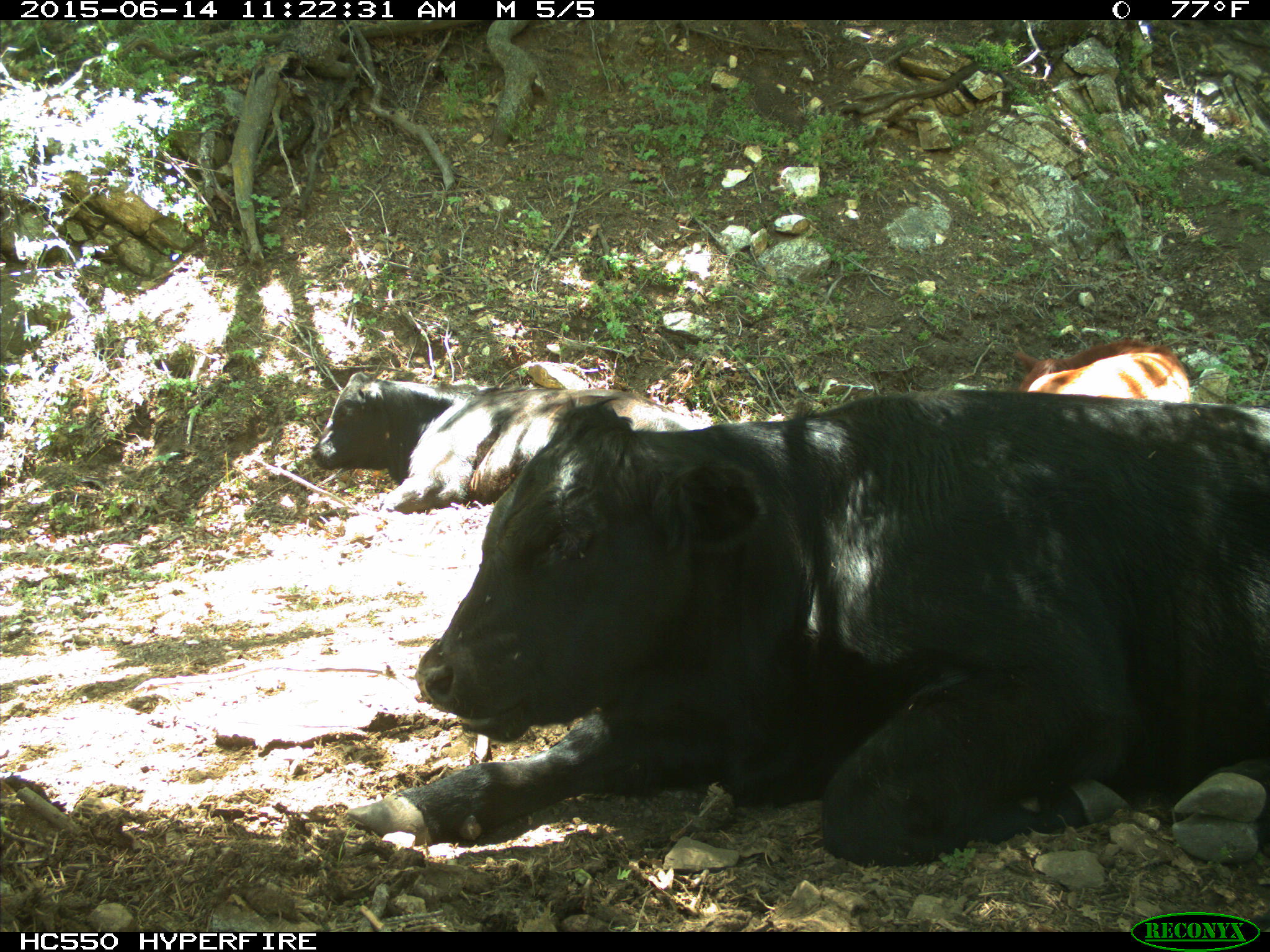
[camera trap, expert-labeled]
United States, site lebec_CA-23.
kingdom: Animalia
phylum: Chordata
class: Mammalia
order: Artiodactyla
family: Bovidae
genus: Bos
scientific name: Bos taurus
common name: domestic cow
Bos taurus (domestic cow).